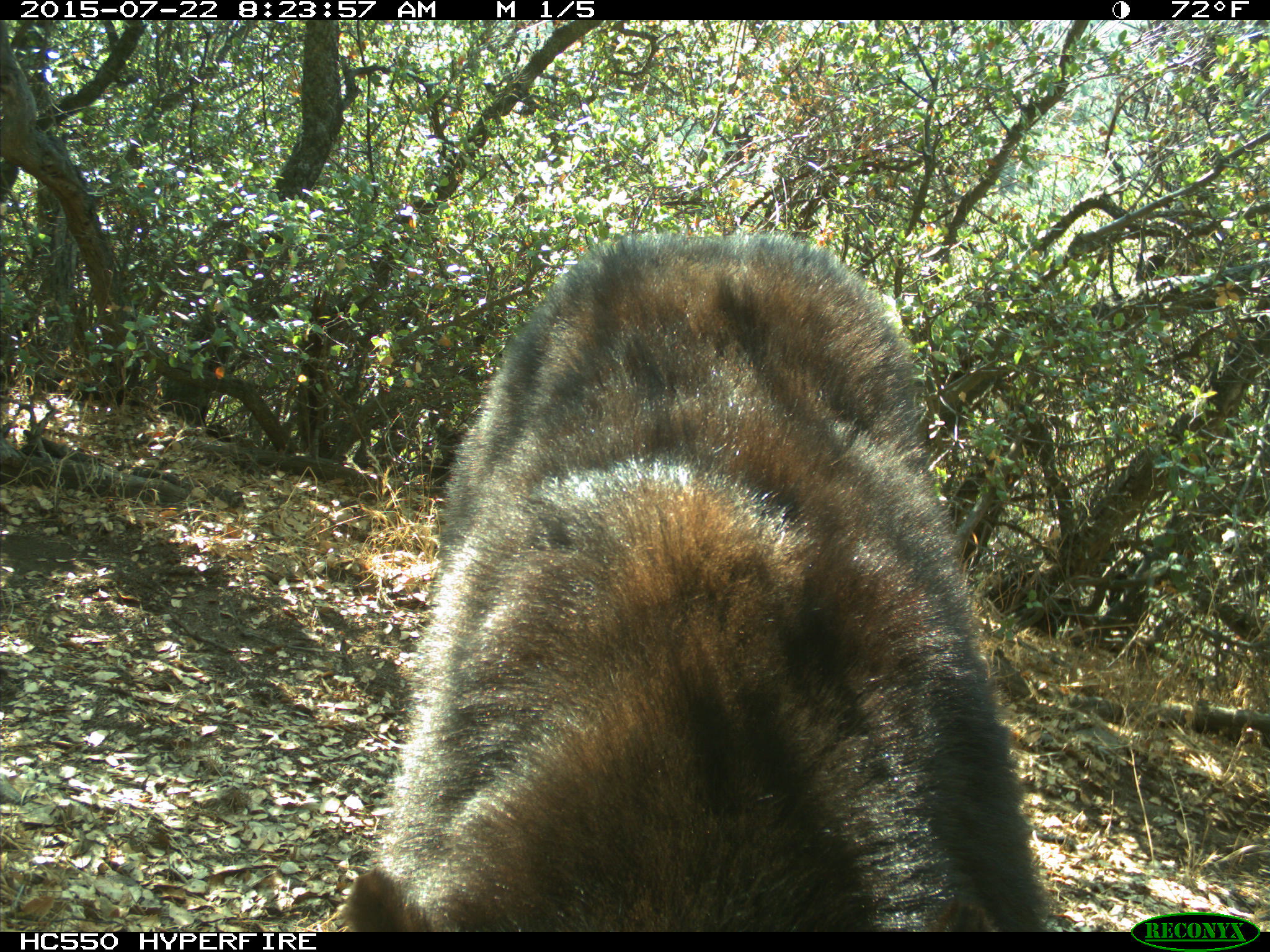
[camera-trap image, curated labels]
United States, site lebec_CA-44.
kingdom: Animalia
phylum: Chordata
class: Mammalia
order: Carnivora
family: Ursidae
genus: Ursus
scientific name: Ursus americanus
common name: american black bear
Ursus americanus (american black bear).